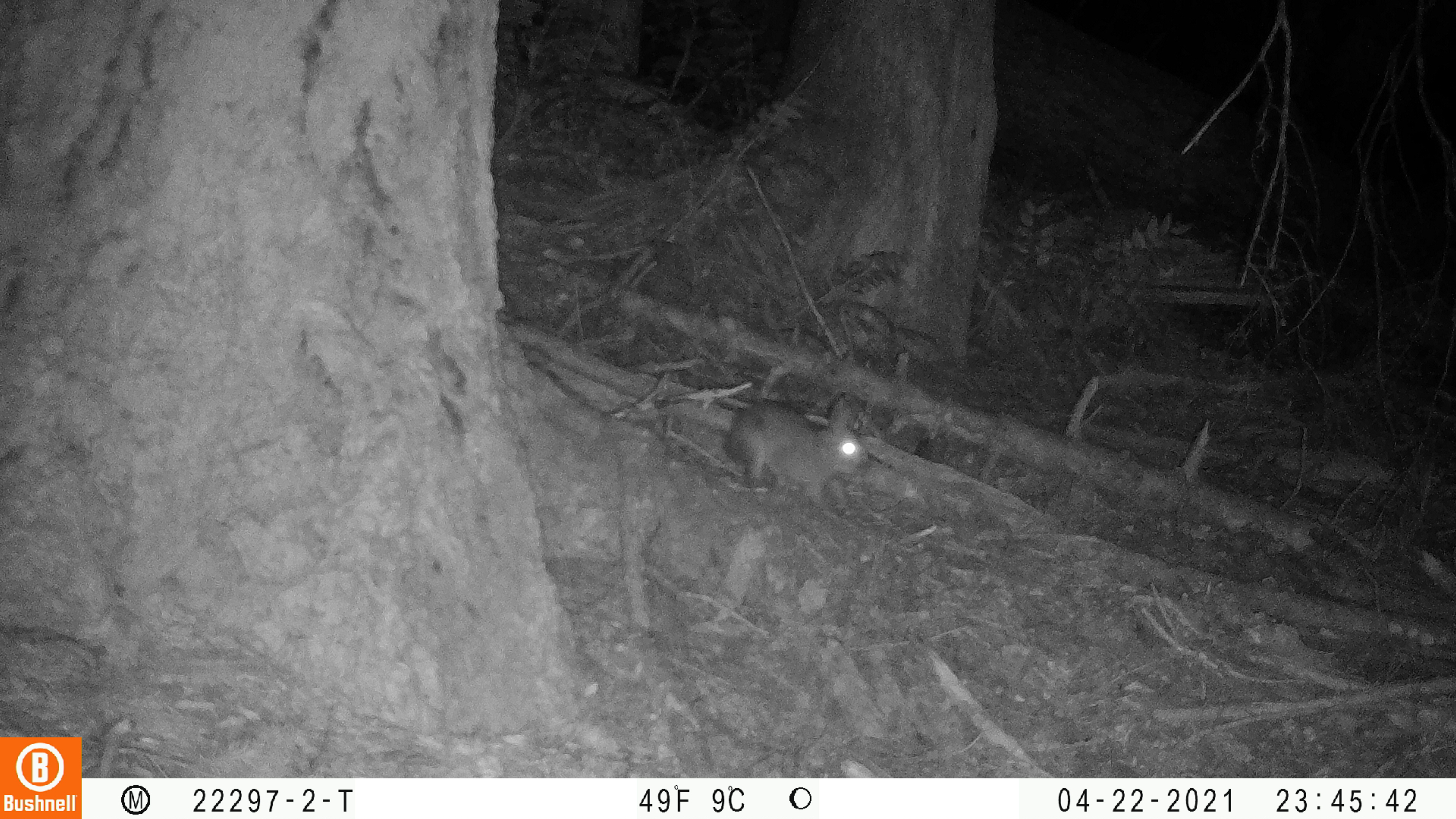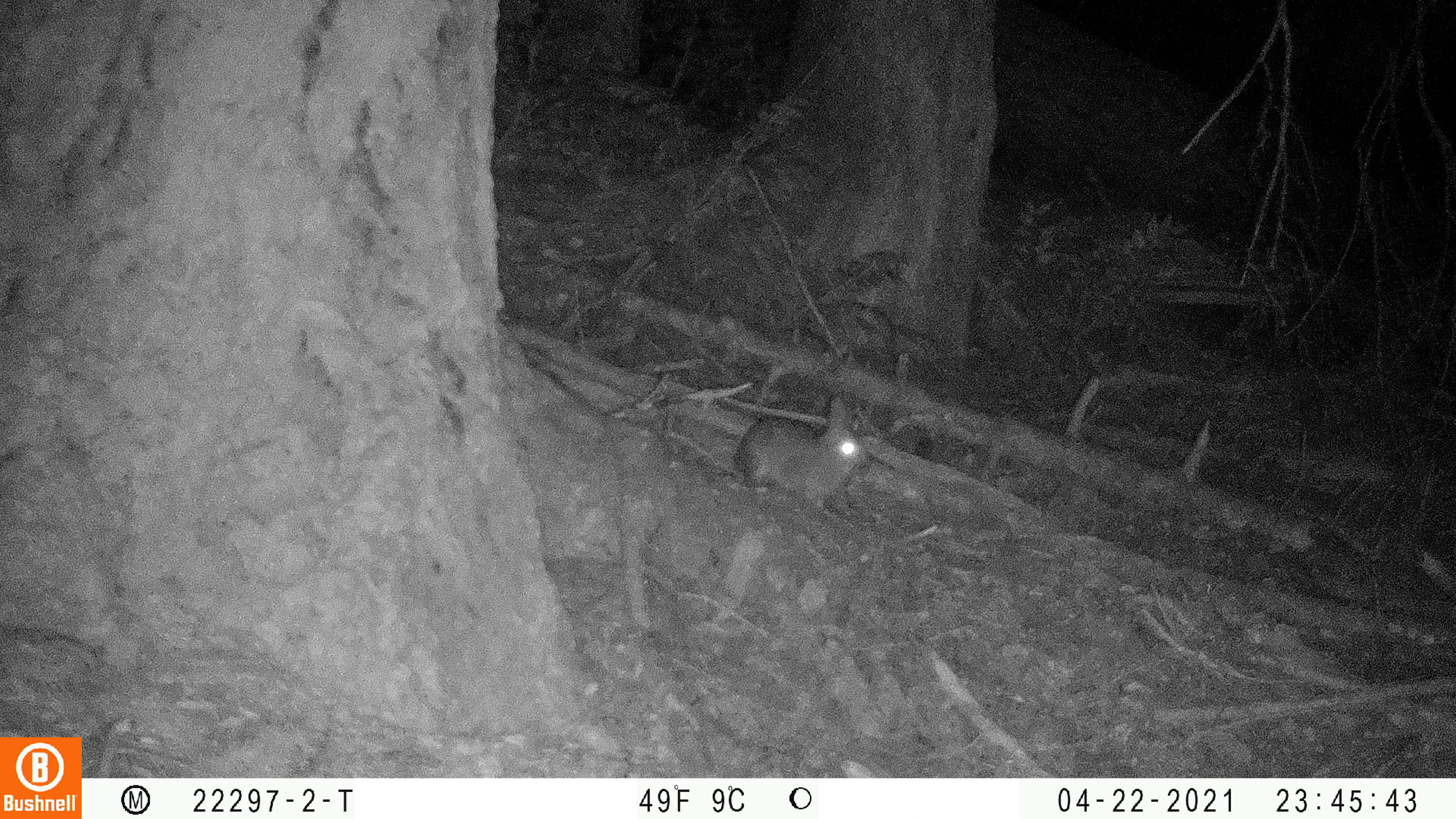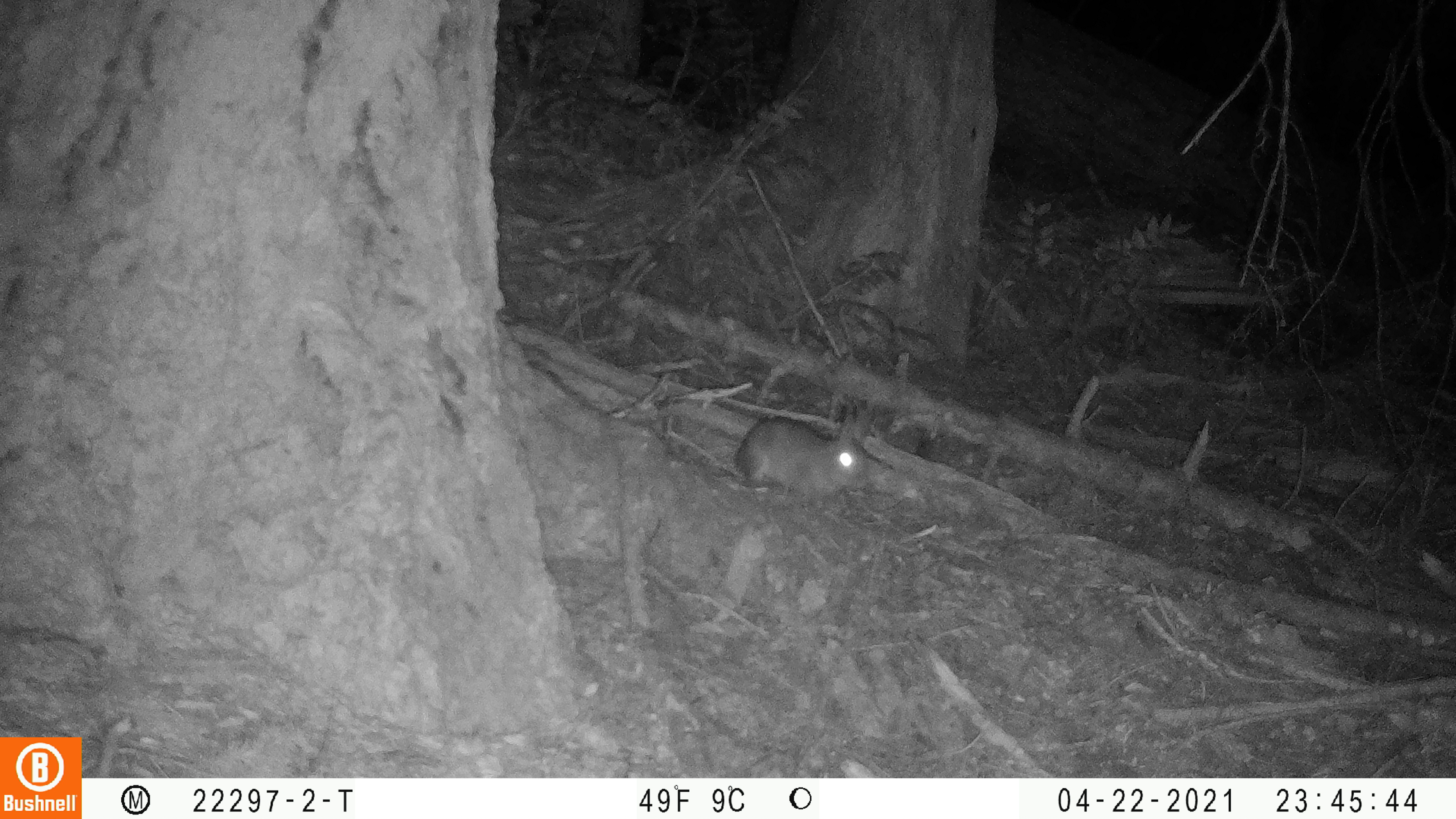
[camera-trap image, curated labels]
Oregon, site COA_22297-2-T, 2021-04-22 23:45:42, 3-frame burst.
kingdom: Animalia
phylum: Chordata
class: Mammalia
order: Lagomorpha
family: Leporidae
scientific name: Leporidae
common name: hares and rabbits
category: leporidae family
Leporidae family (hares and rabbits) (Leporidae).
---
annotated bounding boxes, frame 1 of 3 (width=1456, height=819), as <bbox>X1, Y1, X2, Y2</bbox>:
leporidae family: <bbox>703, 371, 888, 519</bbox>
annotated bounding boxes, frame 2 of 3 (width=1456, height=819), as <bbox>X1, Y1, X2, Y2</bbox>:
leporidae family: <bbox>709, 376, 899, 541</bbox>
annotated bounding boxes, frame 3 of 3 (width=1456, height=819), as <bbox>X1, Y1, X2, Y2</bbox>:
leporidae family: <bbox>713, 387, 886, 524</bbox>